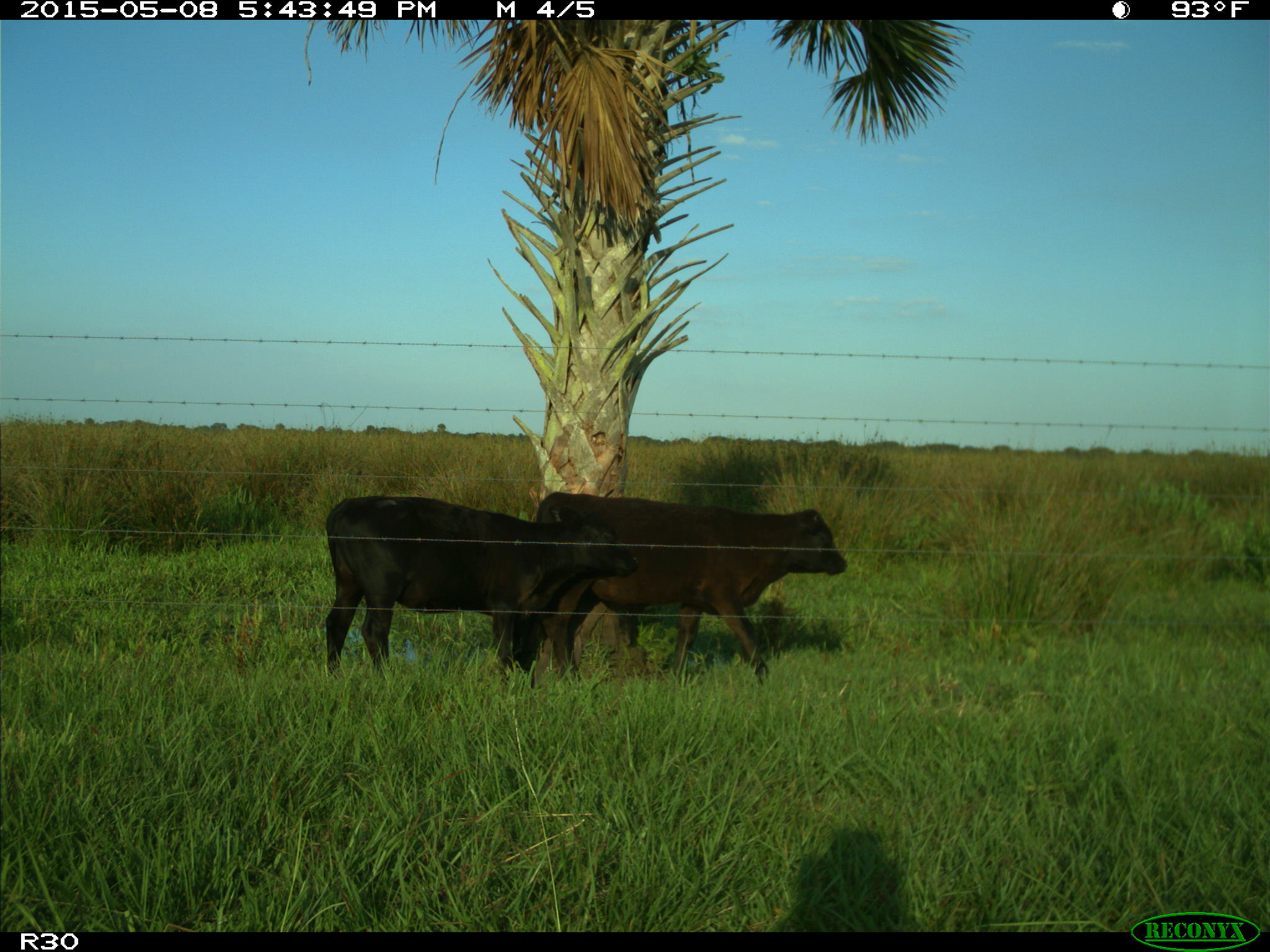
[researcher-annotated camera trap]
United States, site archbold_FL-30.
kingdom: Animalia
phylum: Chordata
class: Mammalia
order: Artiodactyla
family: Bovidae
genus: Bos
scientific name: Bos taurus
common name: domestic cow